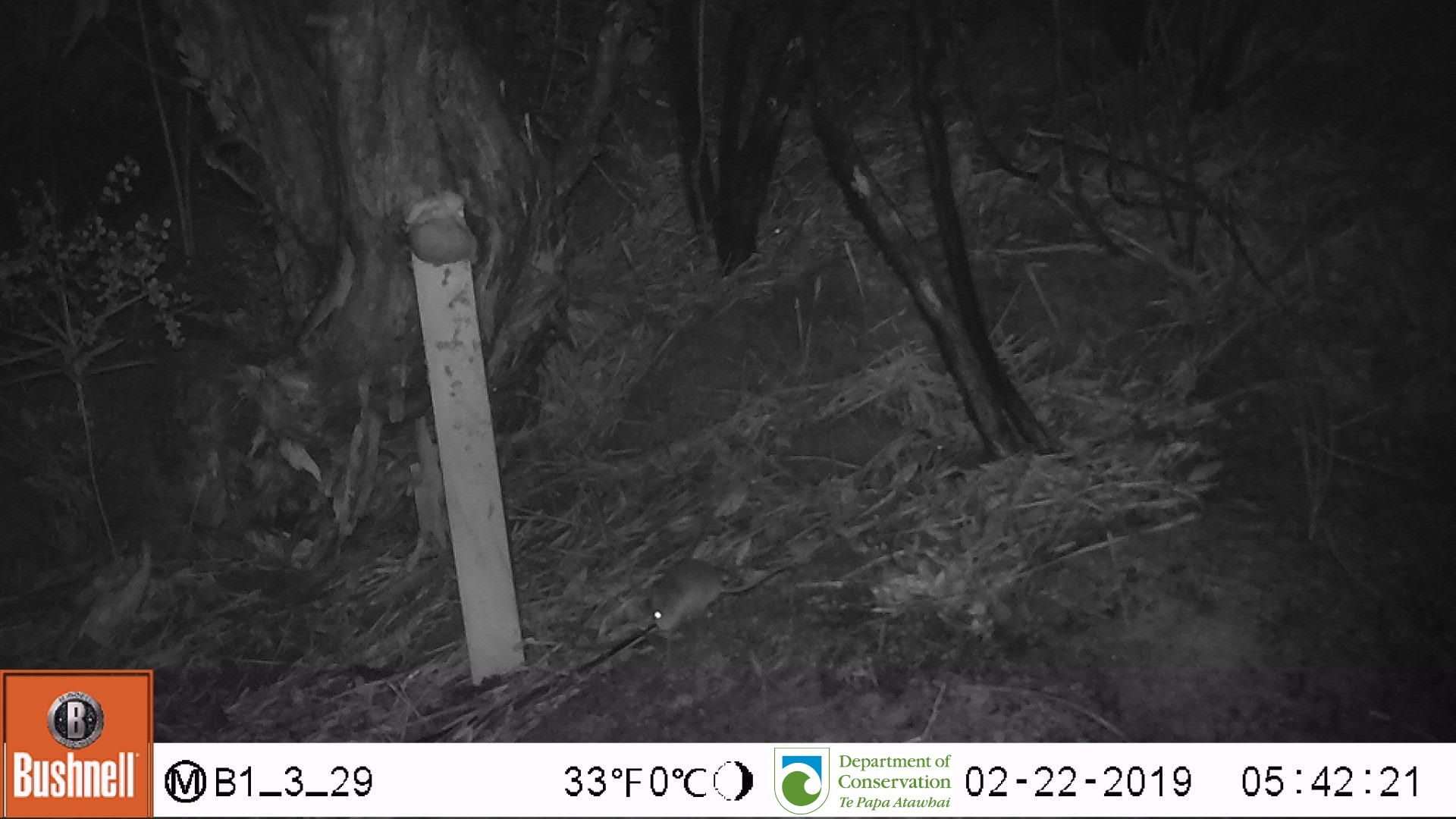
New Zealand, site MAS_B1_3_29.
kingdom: Animalia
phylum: Chordata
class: Mammalia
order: Rodentia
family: Muridae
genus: Mus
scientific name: Mus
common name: mouse